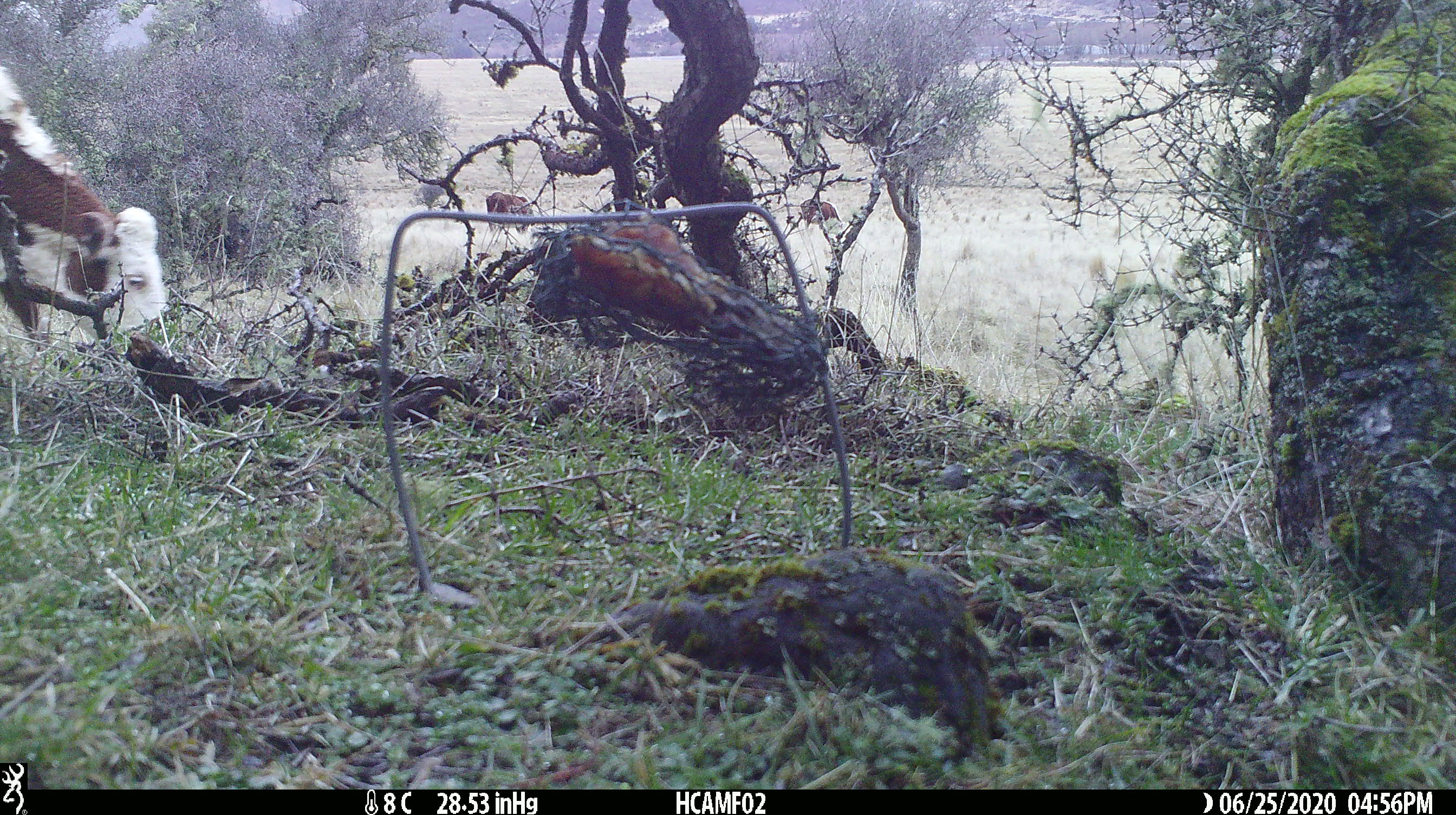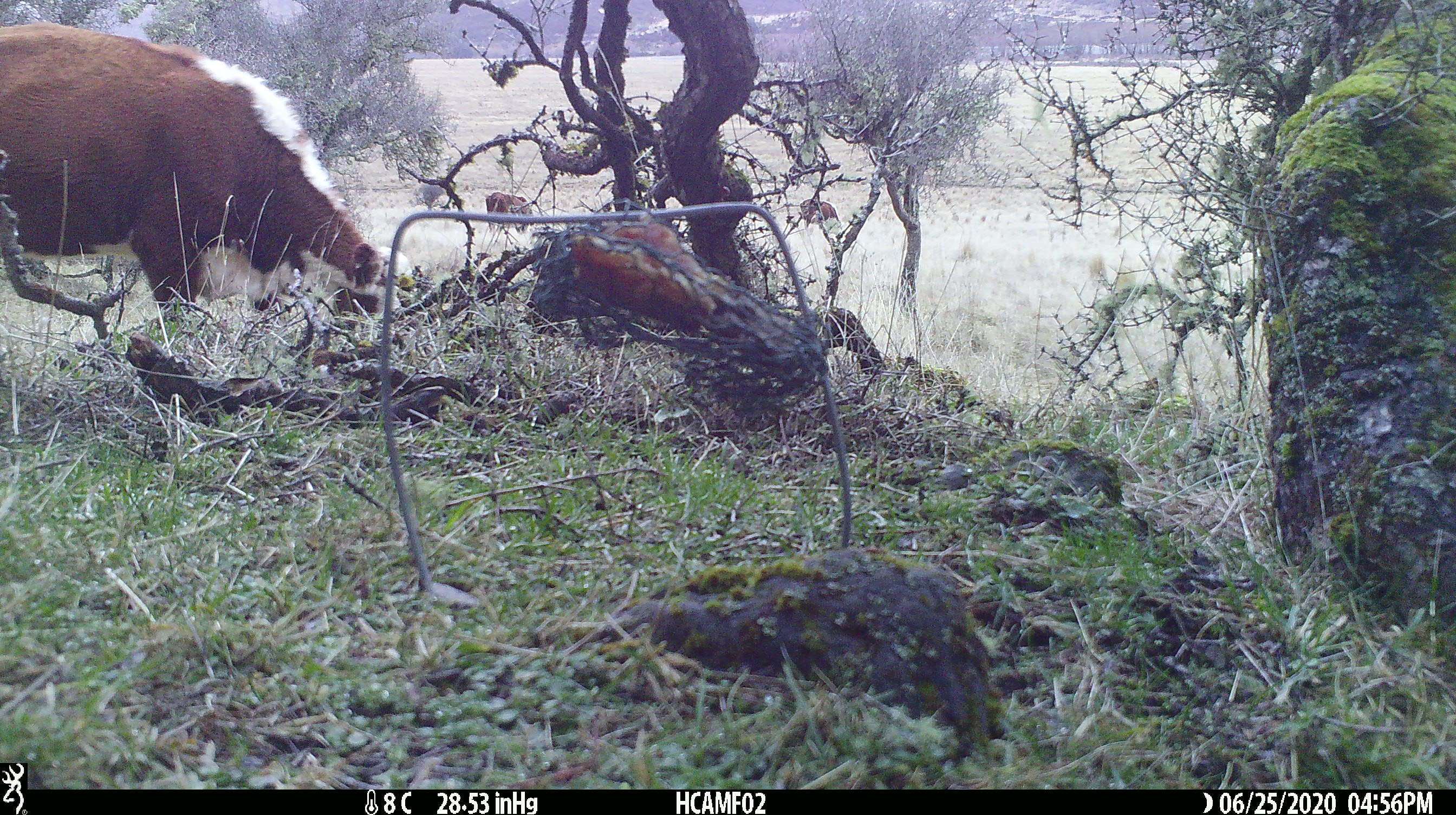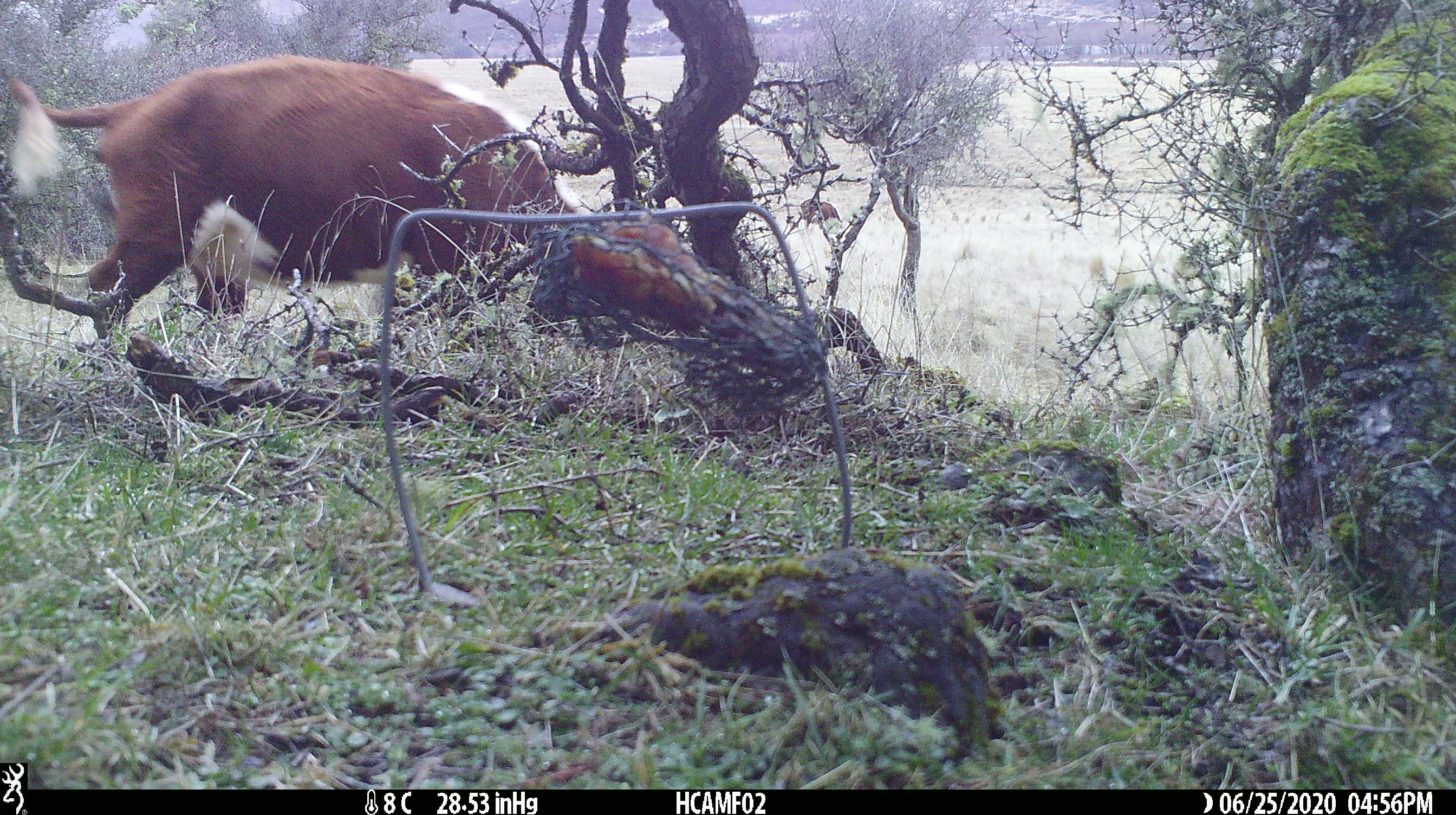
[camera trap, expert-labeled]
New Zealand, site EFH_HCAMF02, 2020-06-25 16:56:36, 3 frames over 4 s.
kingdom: Animalia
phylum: Chordata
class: Mammalia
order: Artiodactyla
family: Bovidae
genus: Bos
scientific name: Bos taurus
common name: domestic cow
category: cow